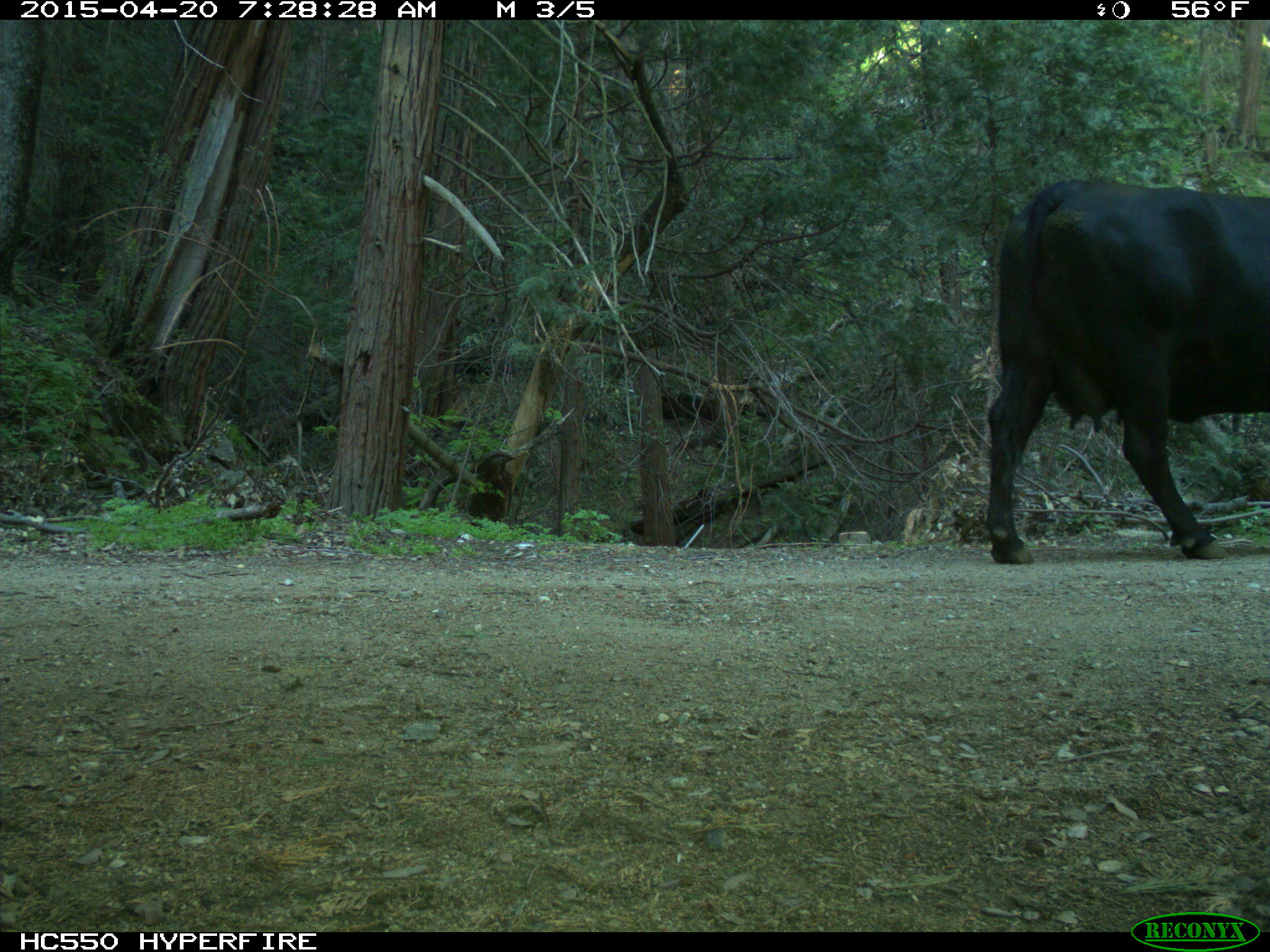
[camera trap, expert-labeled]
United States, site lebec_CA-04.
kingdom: Animalia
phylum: Chordata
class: Mammalia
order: Artiodactyla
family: Bovidae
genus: Bos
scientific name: Bos taurus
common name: domestic cow